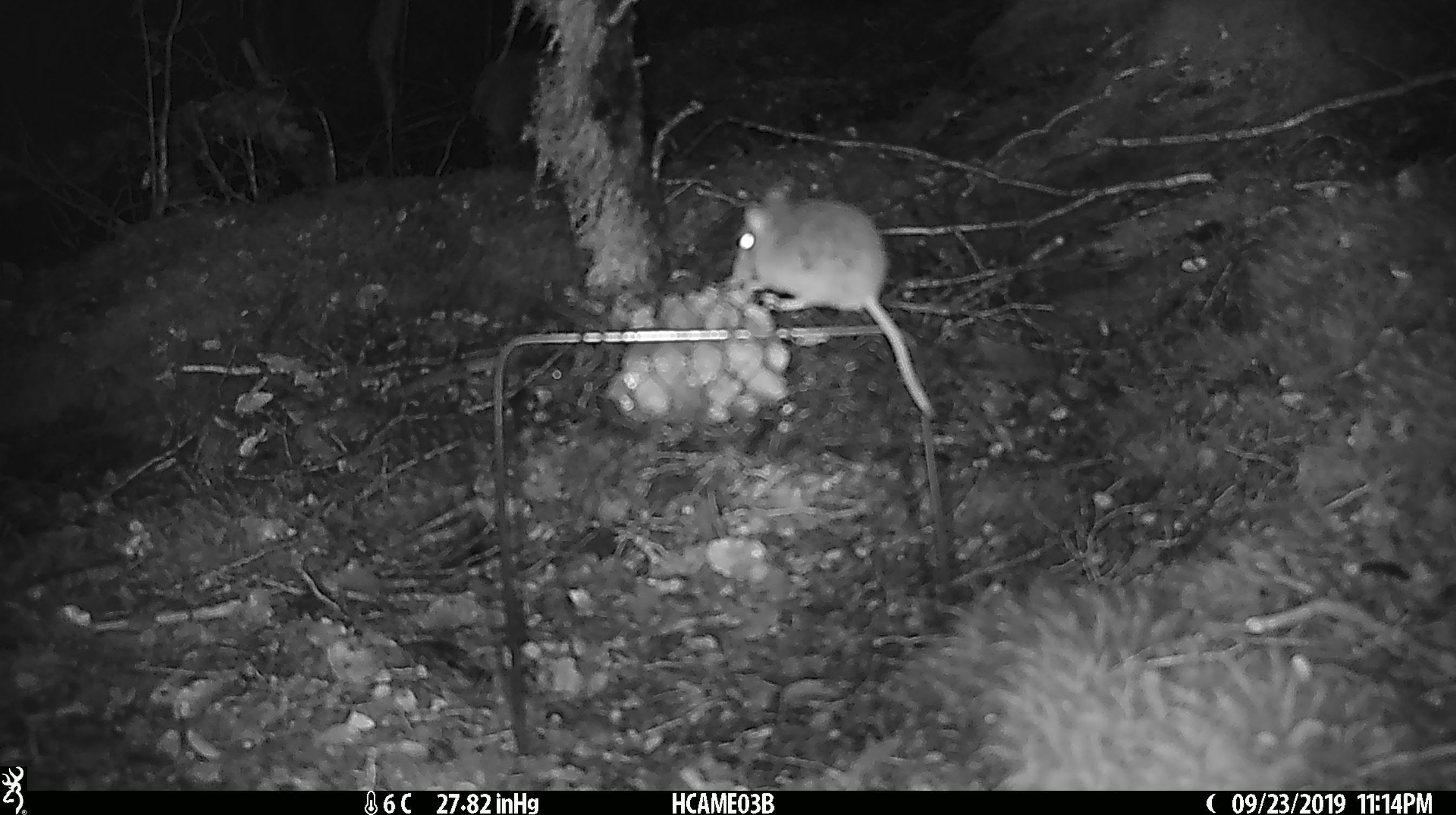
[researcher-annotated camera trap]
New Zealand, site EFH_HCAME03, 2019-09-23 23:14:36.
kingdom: Animalia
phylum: Chordata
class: Mammalia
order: Rodentia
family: Muridae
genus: Mus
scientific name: Mus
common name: mouse